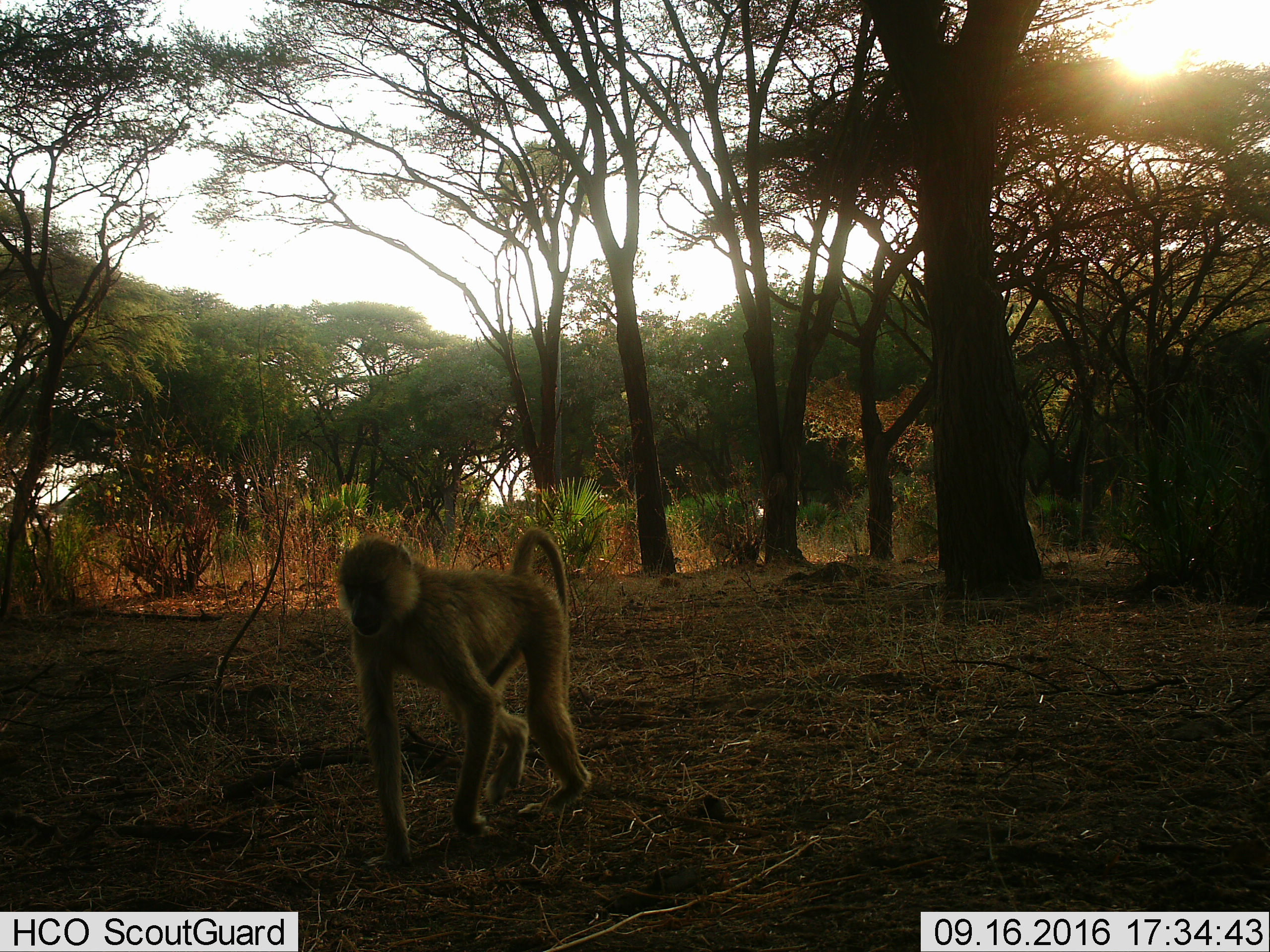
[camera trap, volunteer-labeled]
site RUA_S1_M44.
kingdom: Animalia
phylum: Chordata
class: Mammalia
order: Primates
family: Cercopithecidae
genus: Papio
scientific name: Papio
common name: baboon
Baboon (Papio), count 1. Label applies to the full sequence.